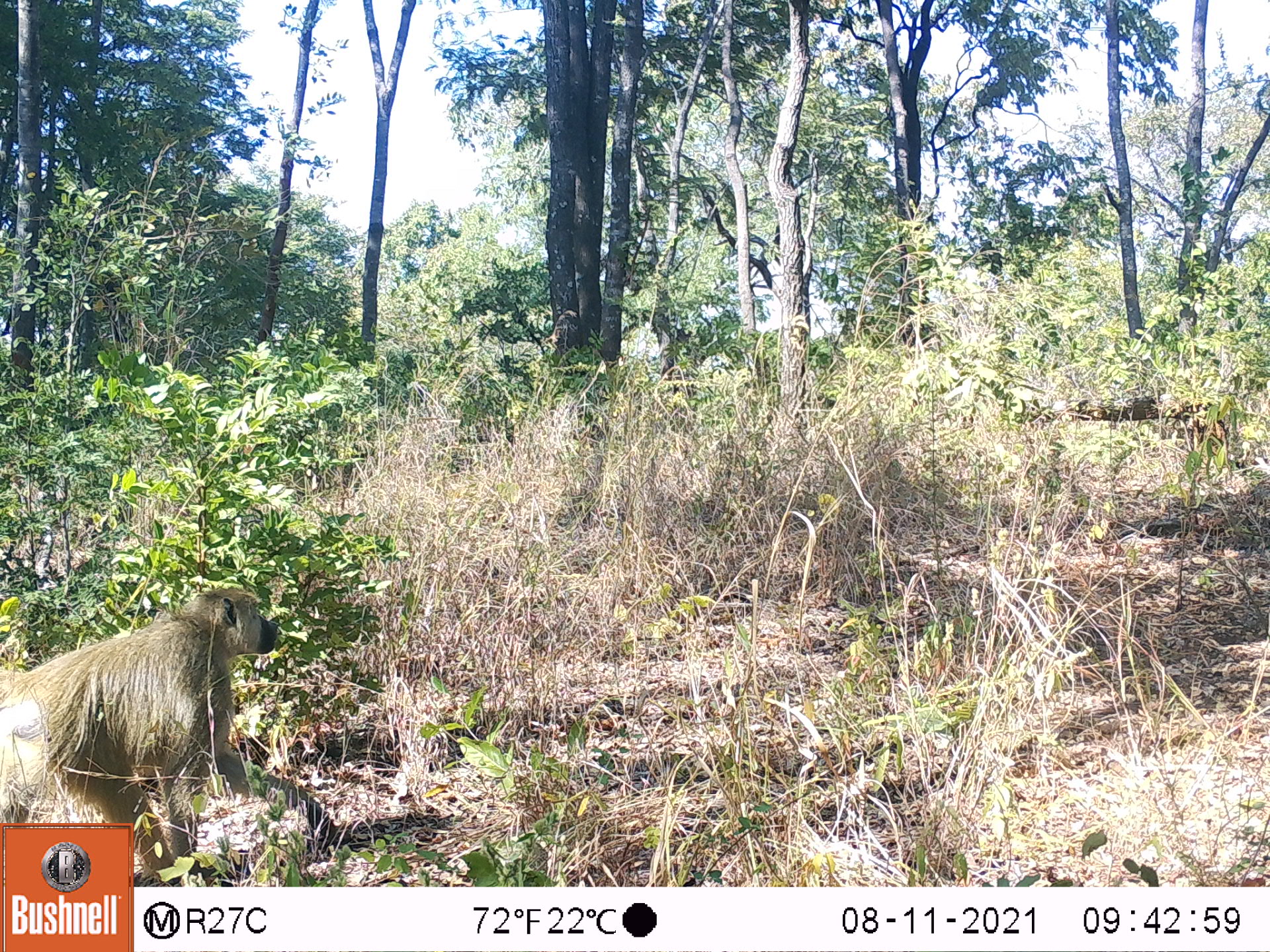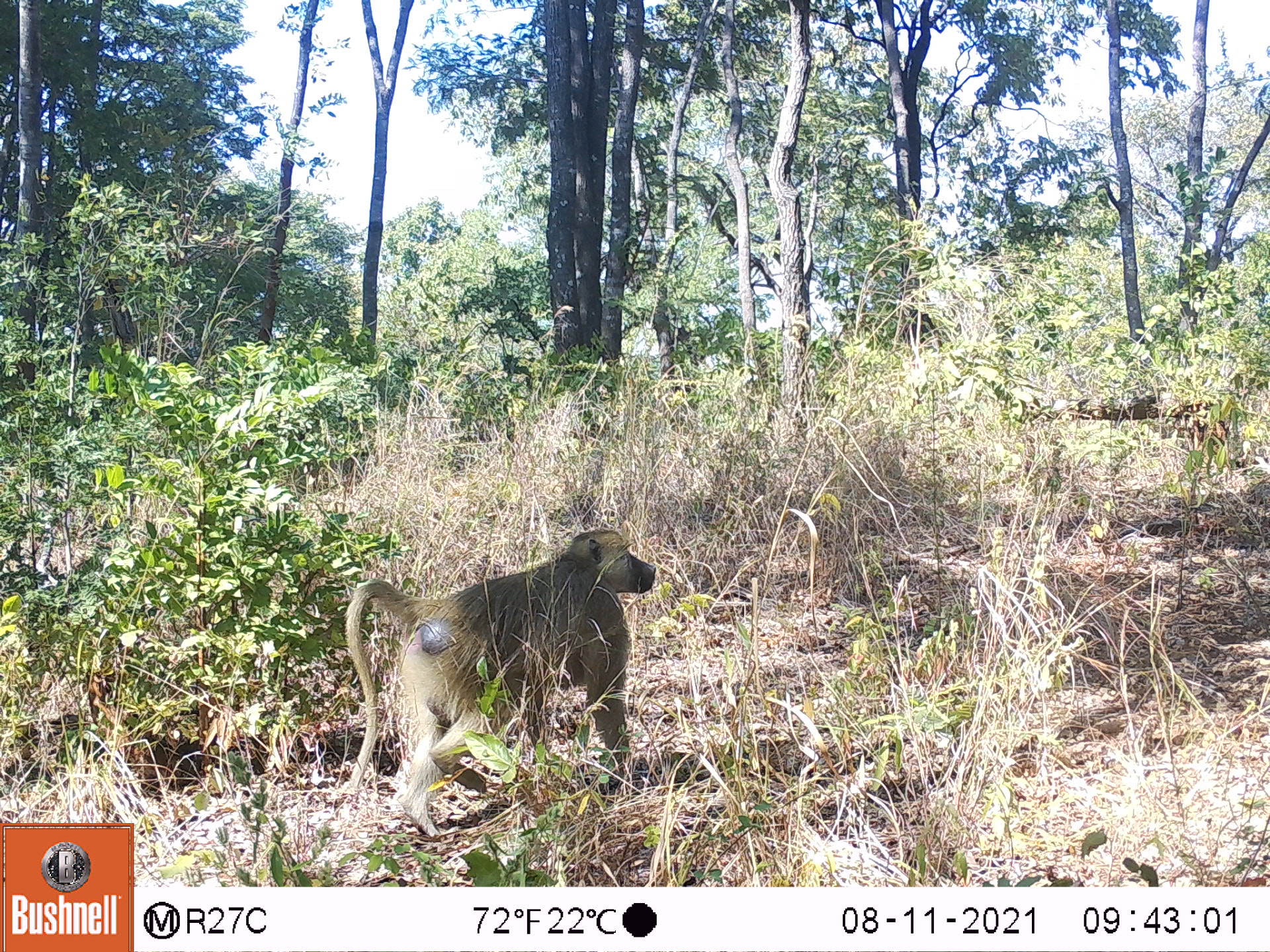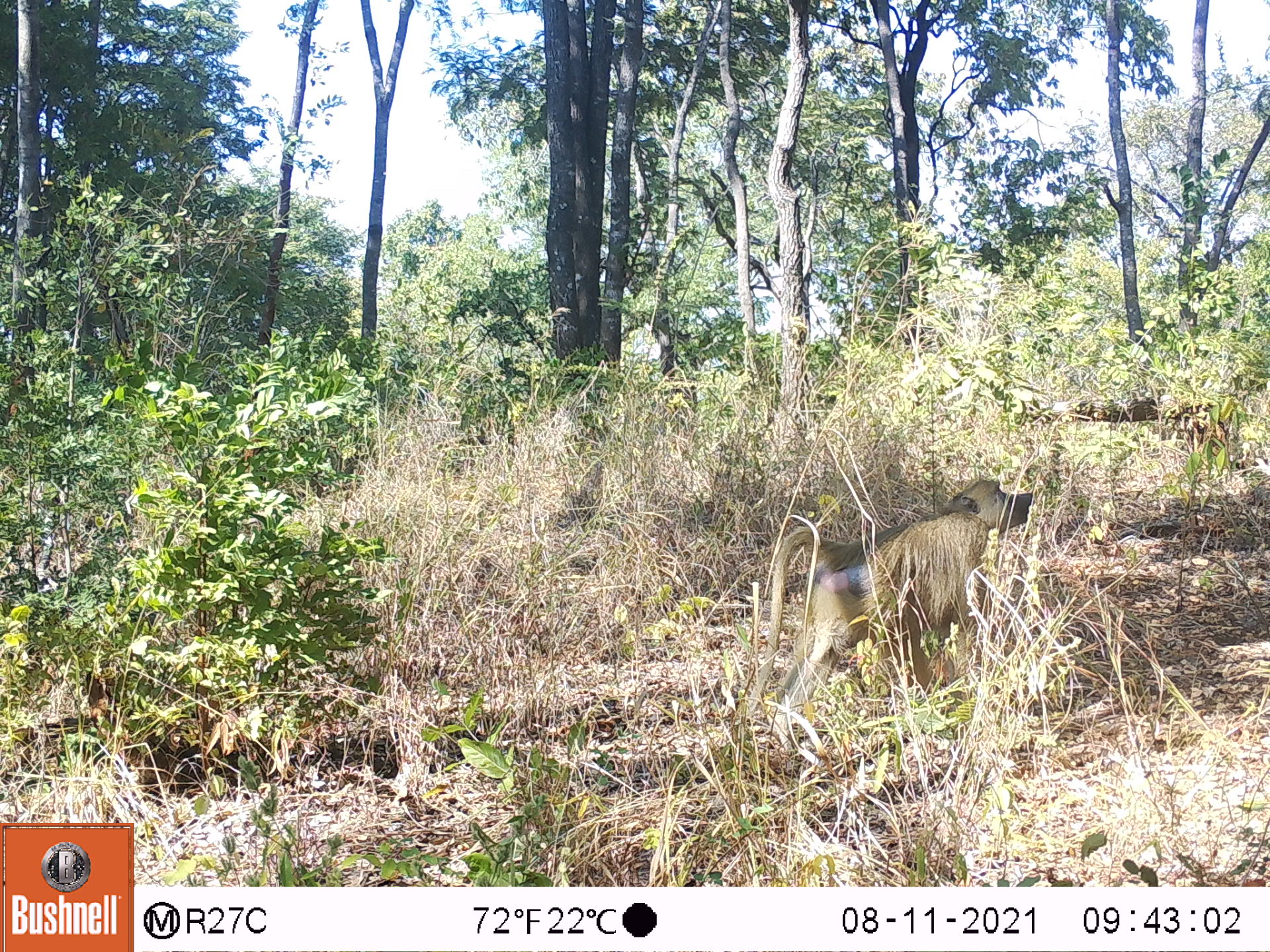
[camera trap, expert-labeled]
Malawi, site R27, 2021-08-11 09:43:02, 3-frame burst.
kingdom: Animalia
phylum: Chordata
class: Mammalia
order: Primates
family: Cercopithecidae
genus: Papio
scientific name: Papio cynocephalus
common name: yellow baboon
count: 1